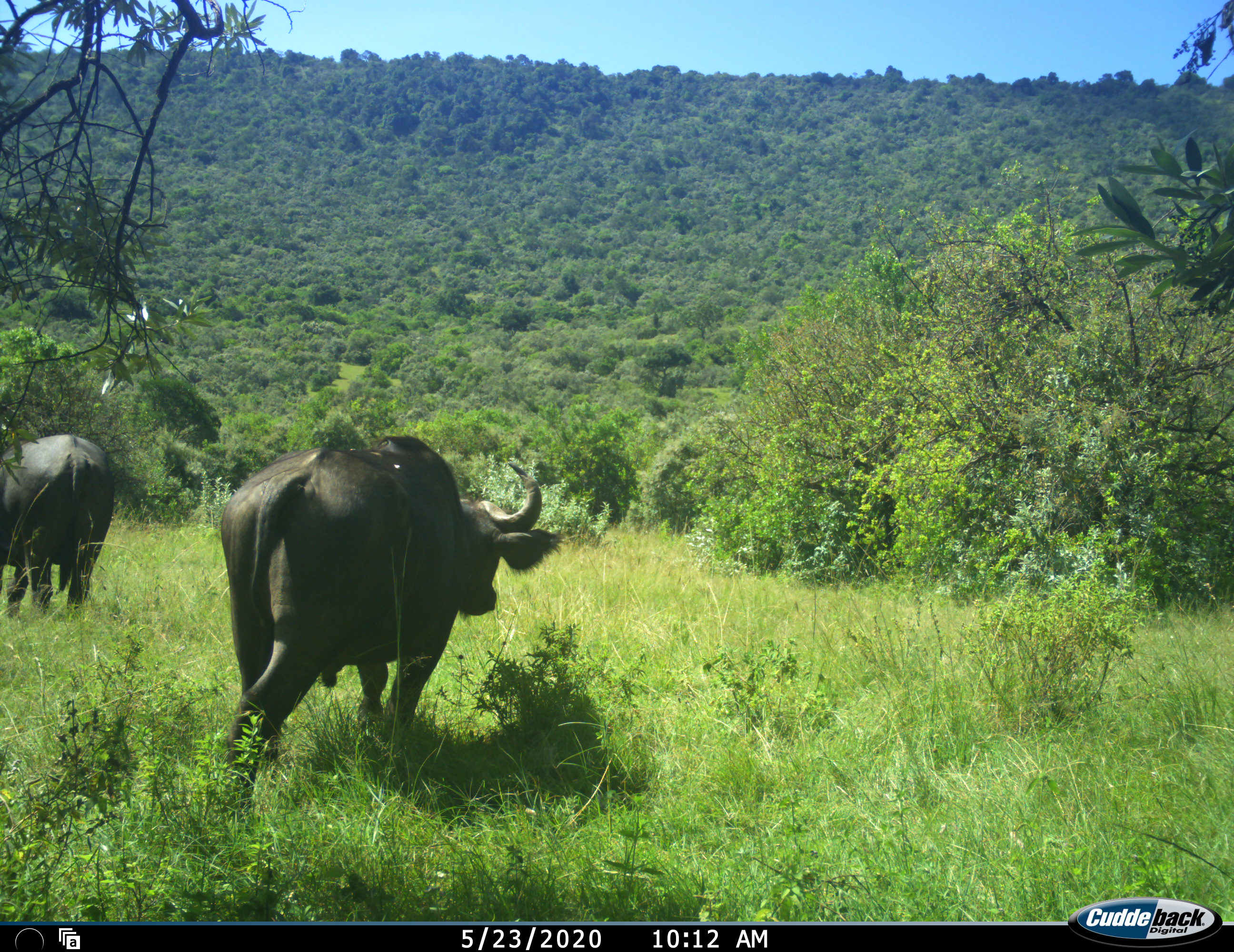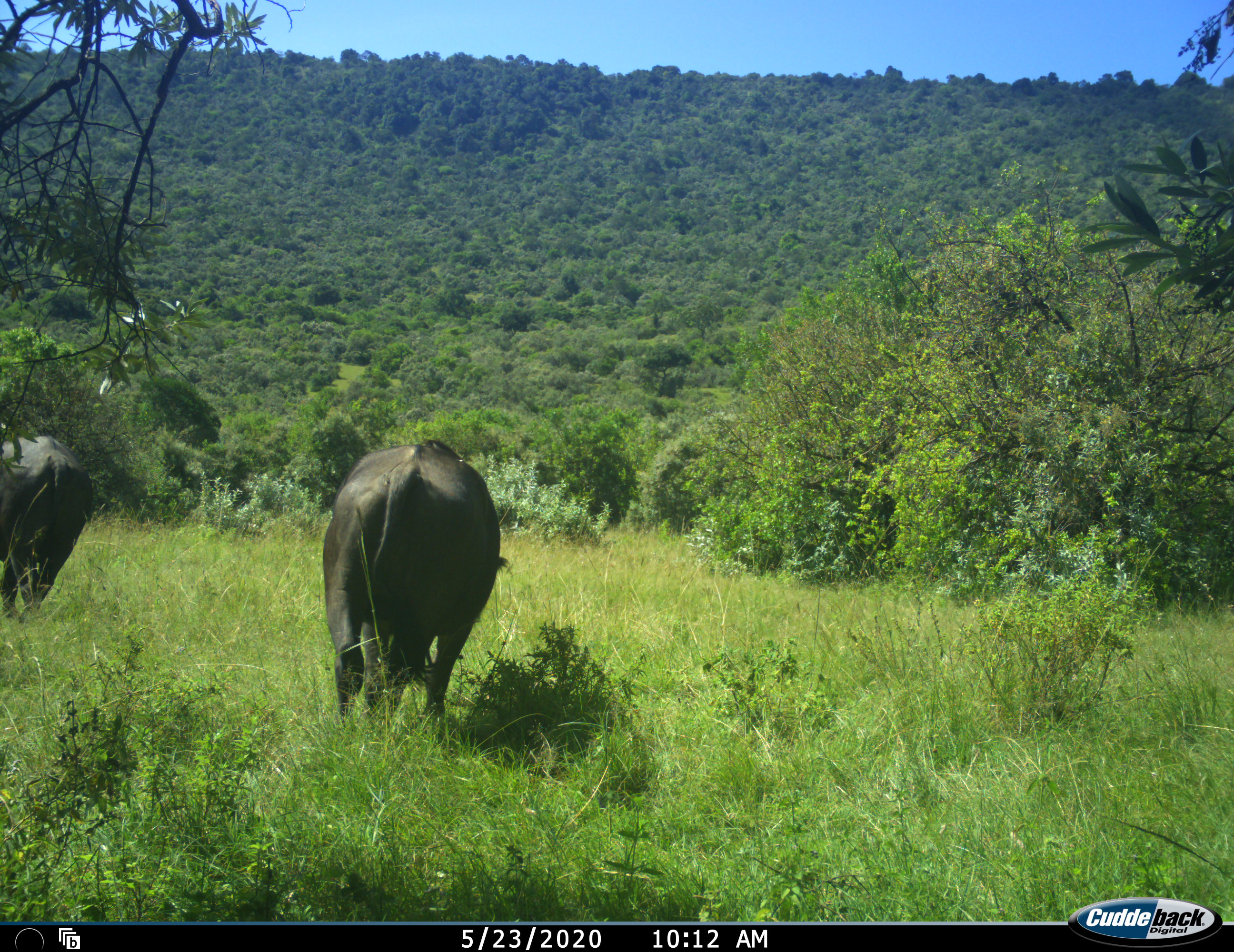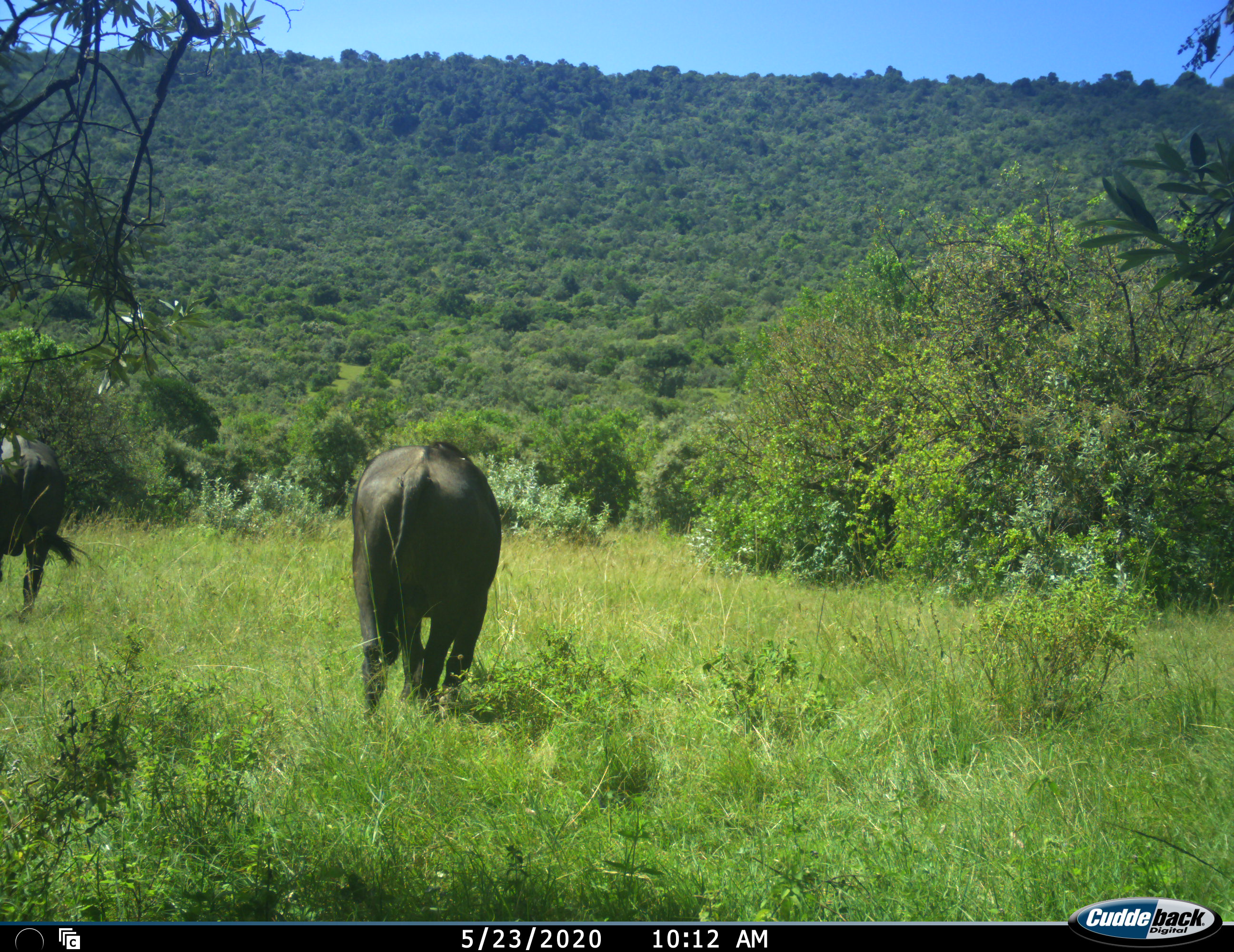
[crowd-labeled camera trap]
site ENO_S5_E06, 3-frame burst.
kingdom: Animalia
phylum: Chordata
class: Mammalia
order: Artiodactyla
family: Bovidae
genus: Syncerus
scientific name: Syncerus caffer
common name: african buffalo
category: buffalo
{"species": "buffalo (african buffalo) (Syncerus caffer)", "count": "2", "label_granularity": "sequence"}